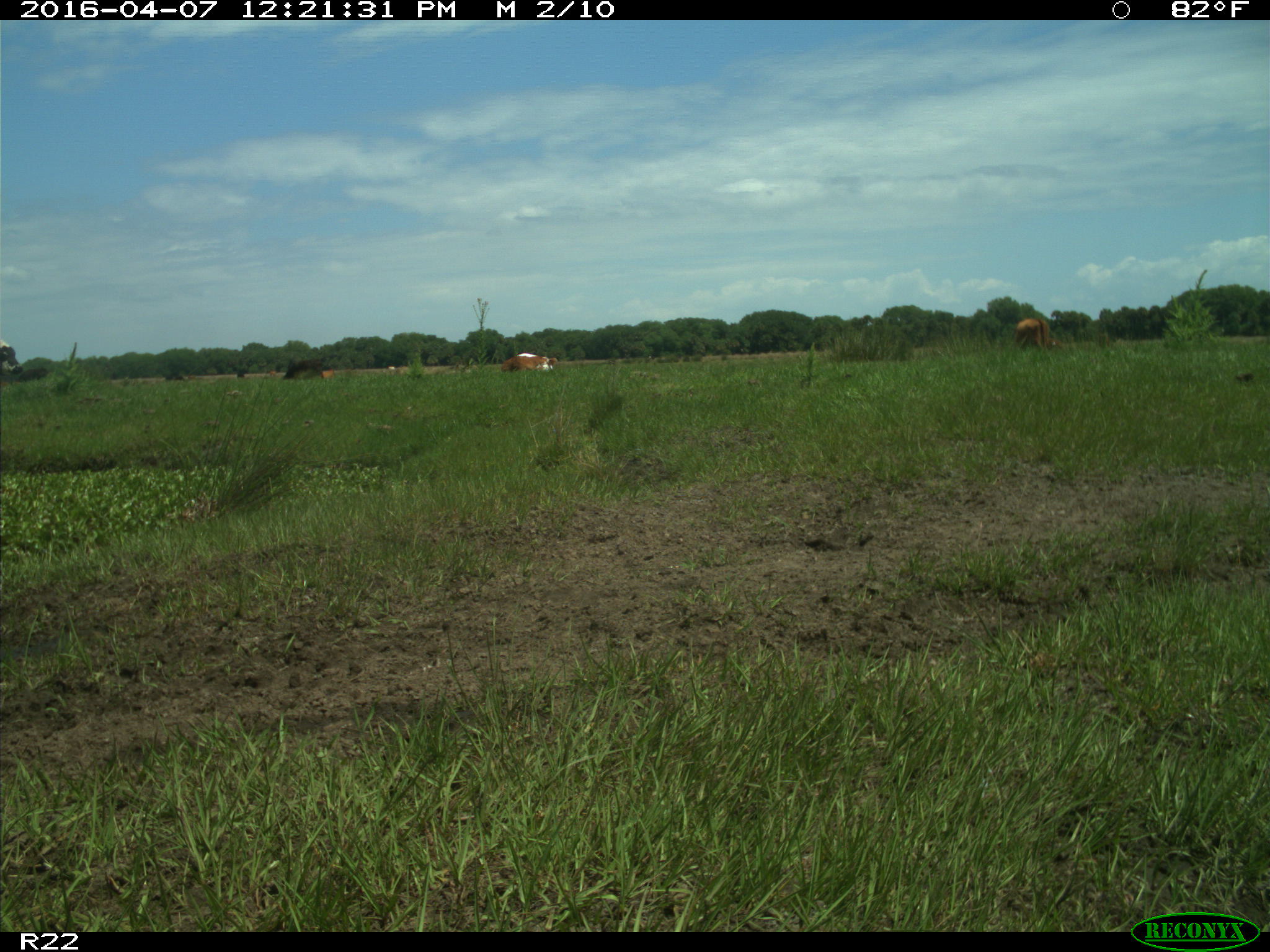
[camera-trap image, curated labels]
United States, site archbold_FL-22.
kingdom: Animalia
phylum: Chordata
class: Mammalia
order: Artiodactyla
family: Bovidae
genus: Bos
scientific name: Bos taurus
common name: domestic cow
Bos taurus (domestic cow).